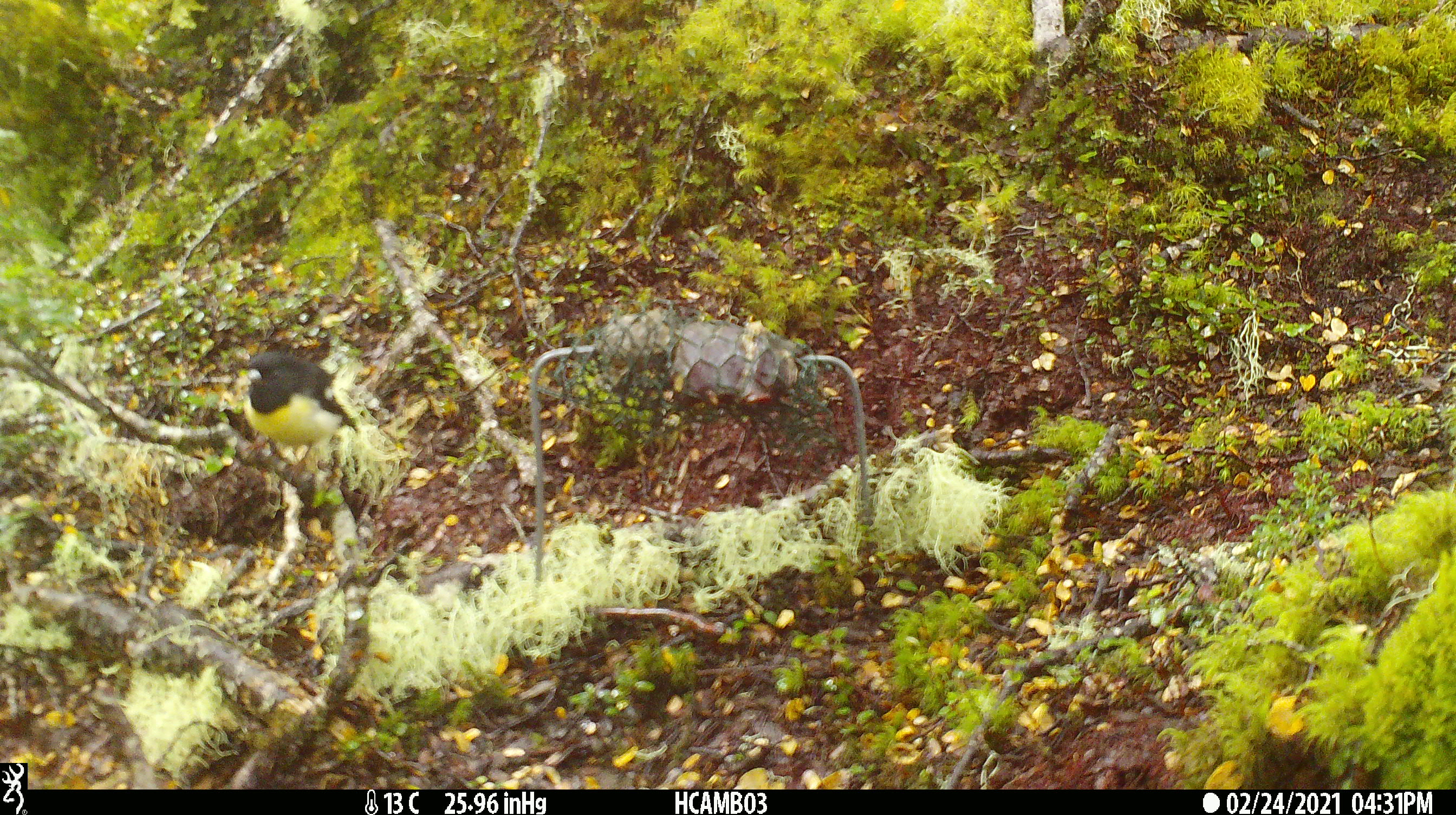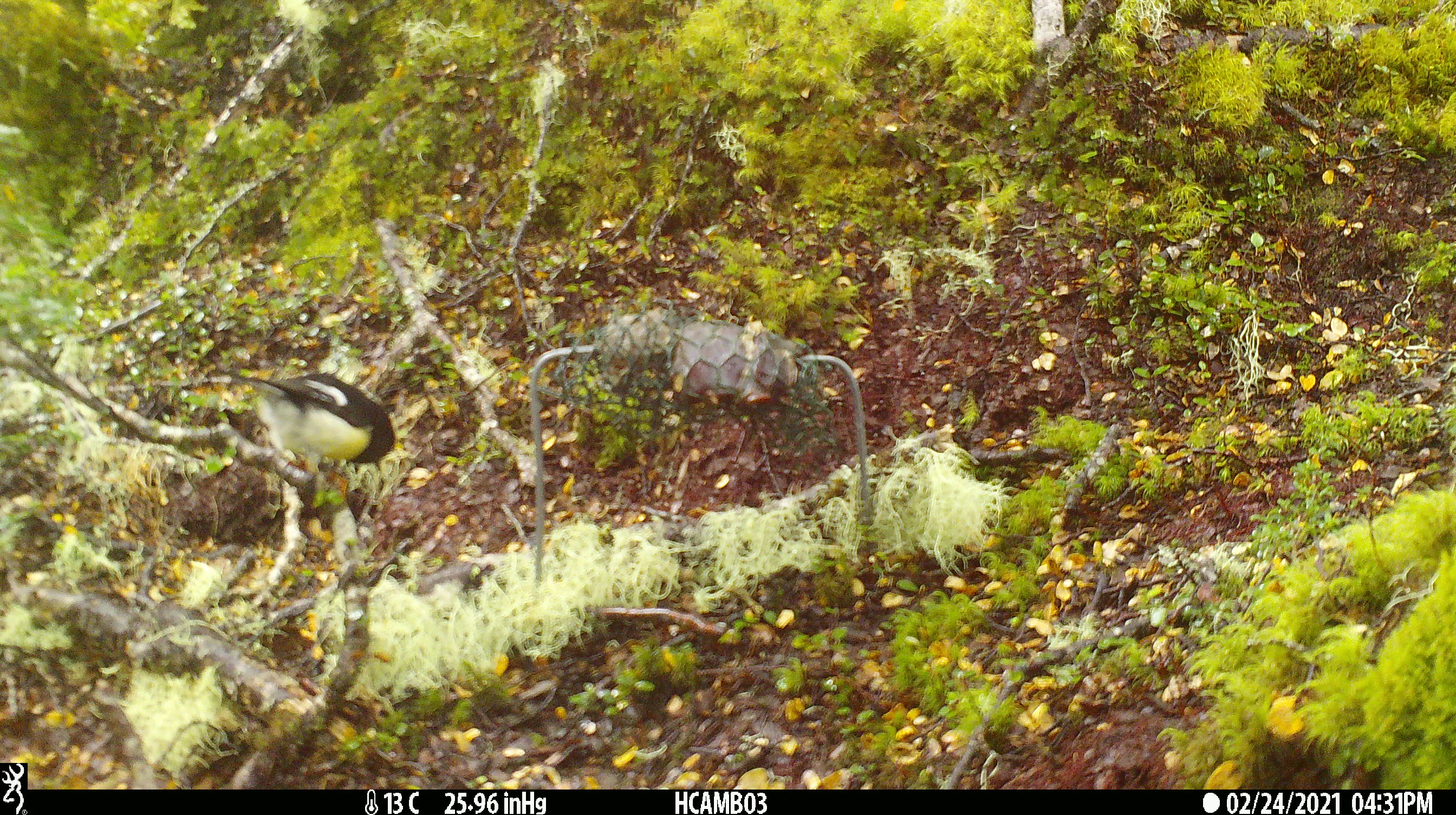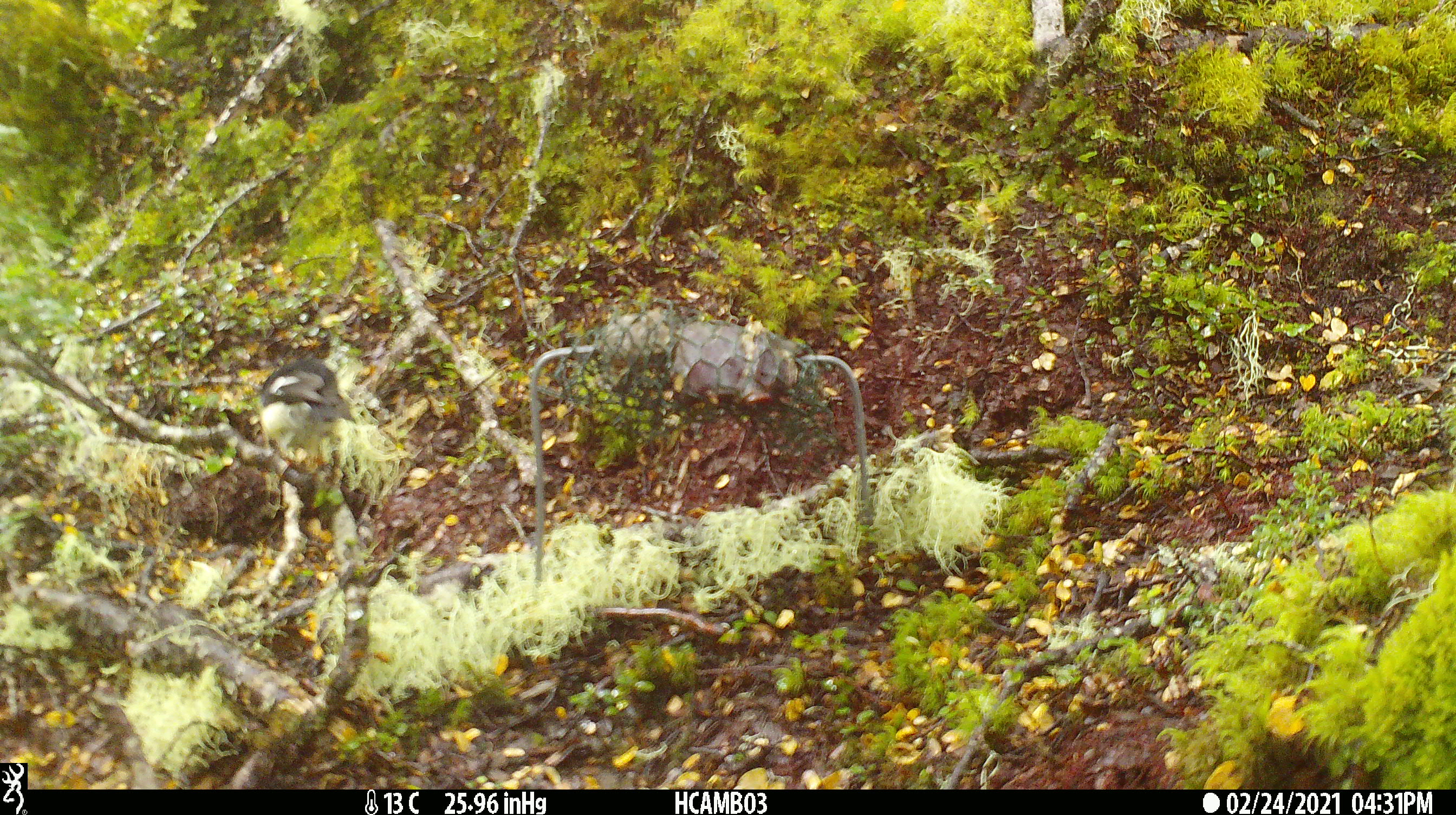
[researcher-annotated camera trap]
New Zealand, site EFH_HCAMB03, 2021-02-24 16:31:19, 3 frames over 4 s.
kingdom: Animalia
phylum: Chordata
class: Aves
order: Passeriformes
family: Petroicidae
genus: Petroica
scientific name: Petroica macrocephala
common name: tomtit